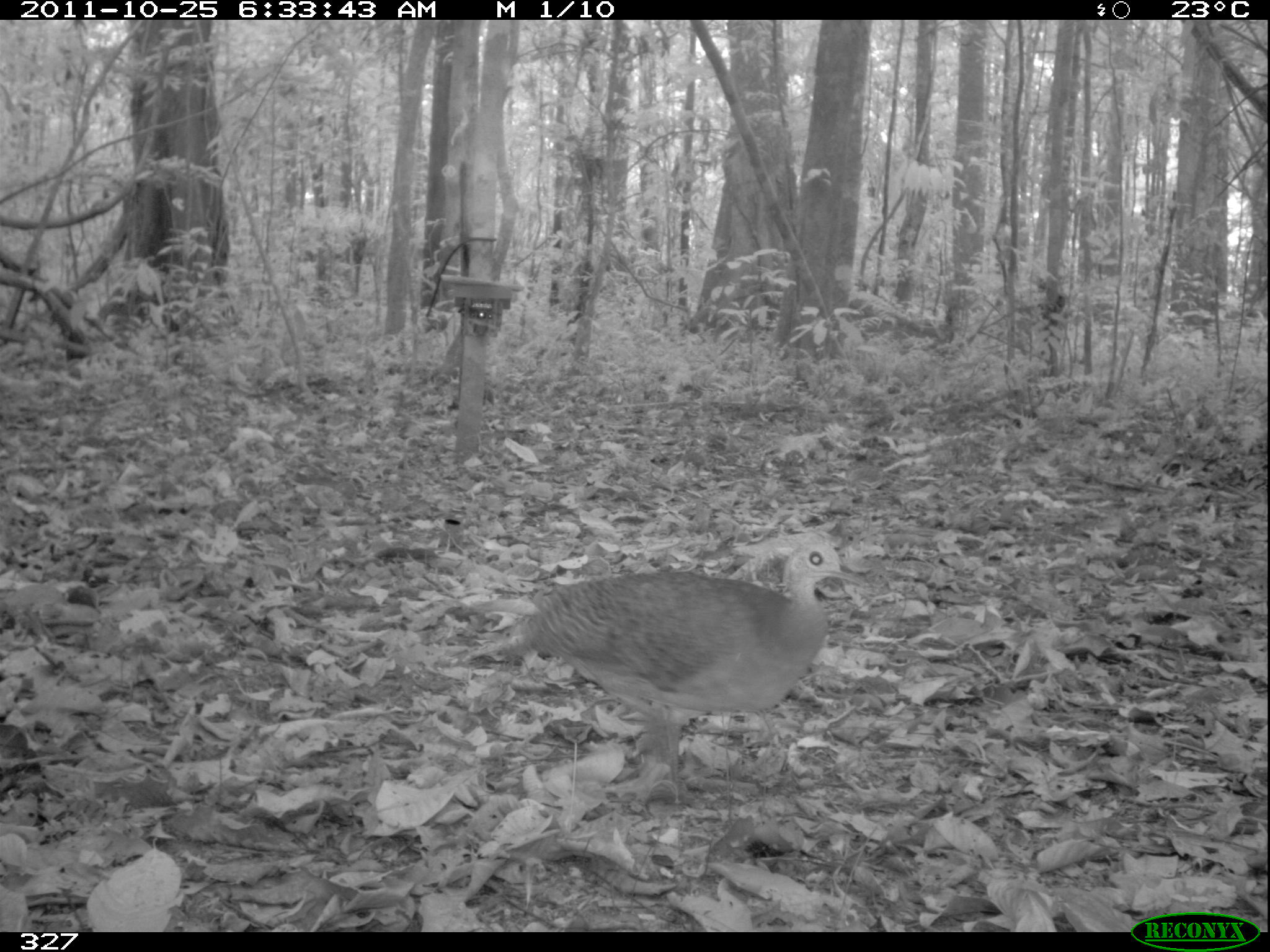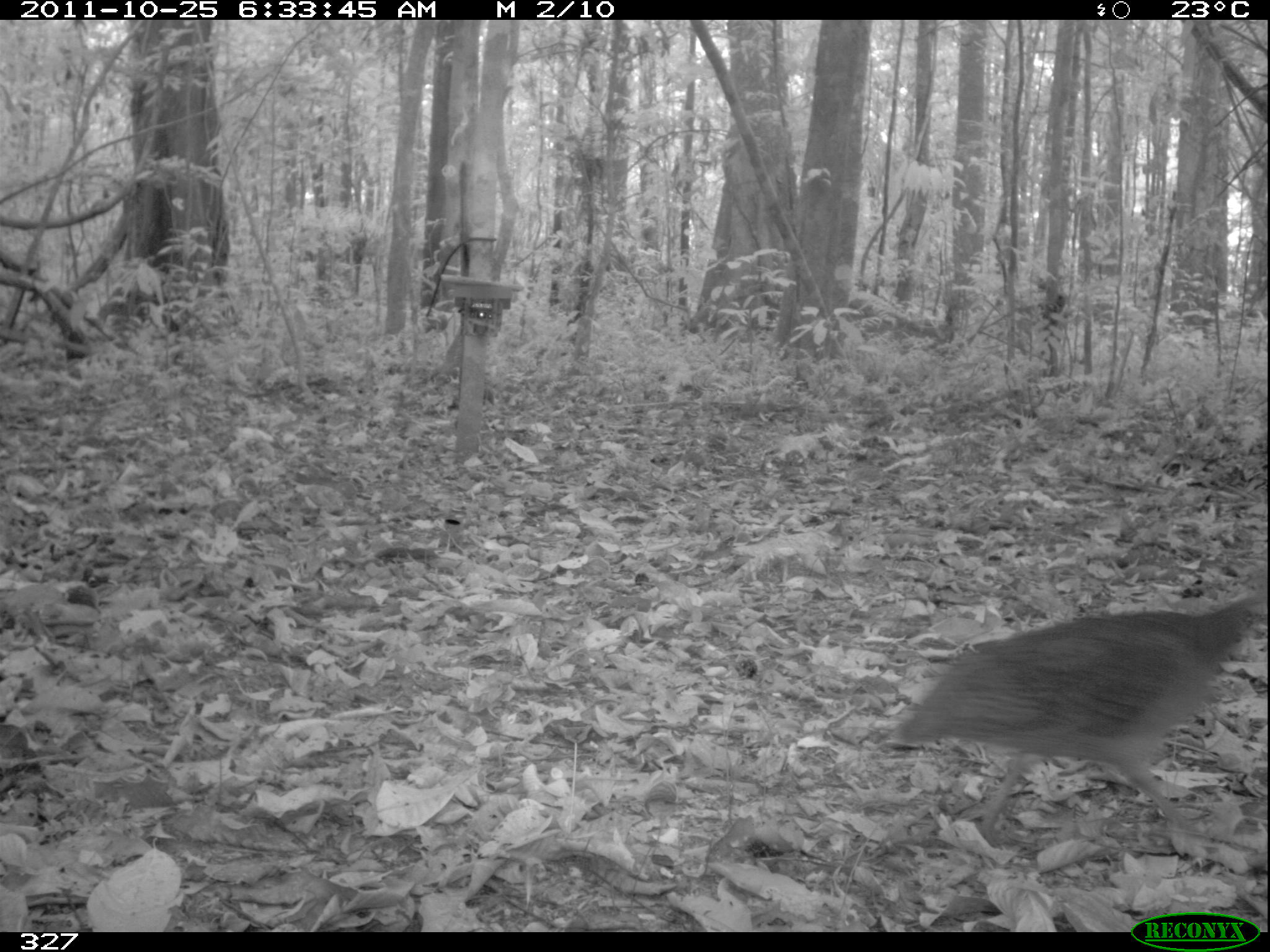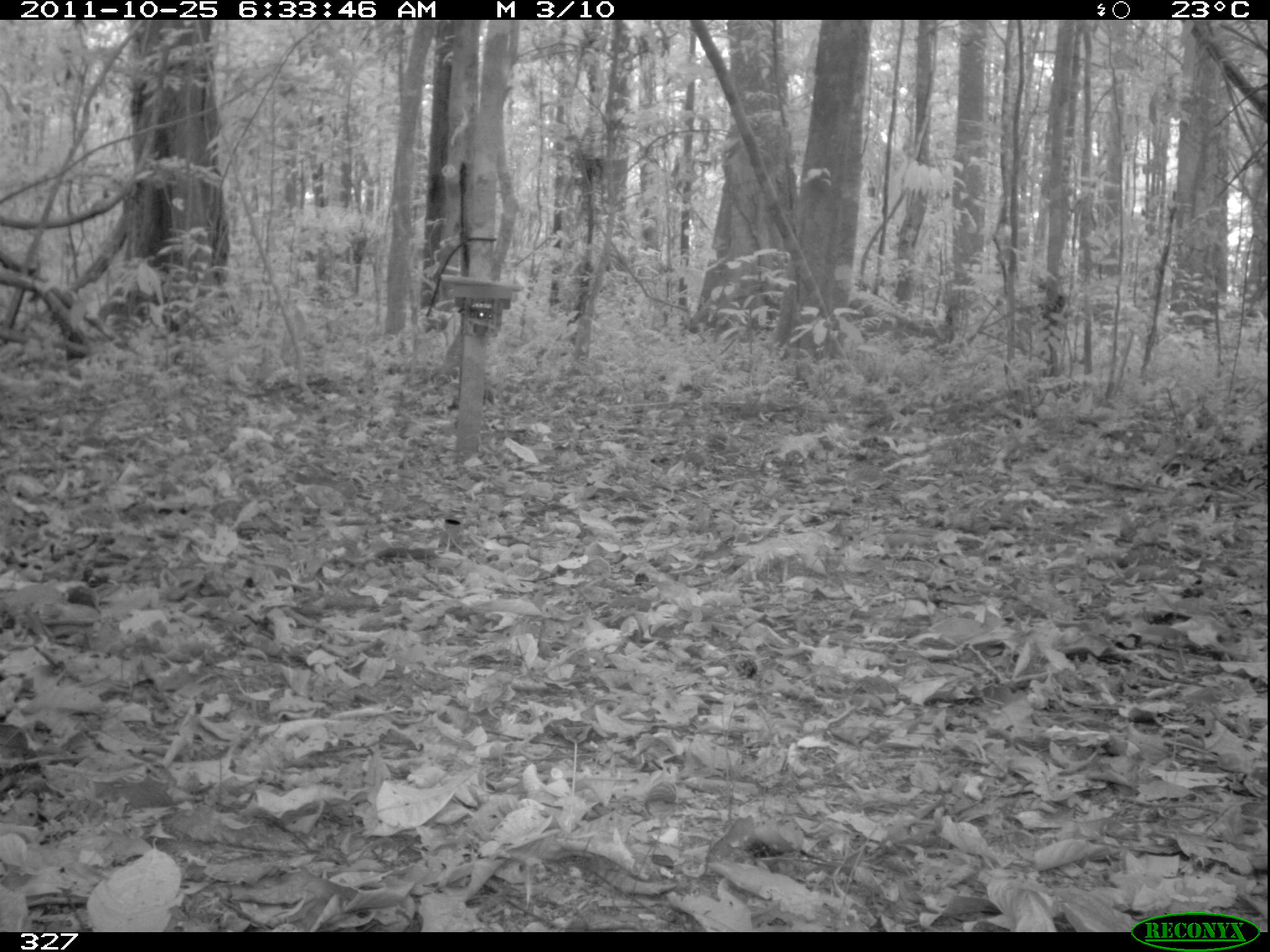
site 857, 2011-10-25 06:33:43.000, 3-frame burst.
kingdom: Animalia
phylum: Chordata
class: Aves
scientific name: Aves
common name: bird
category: unknown bird